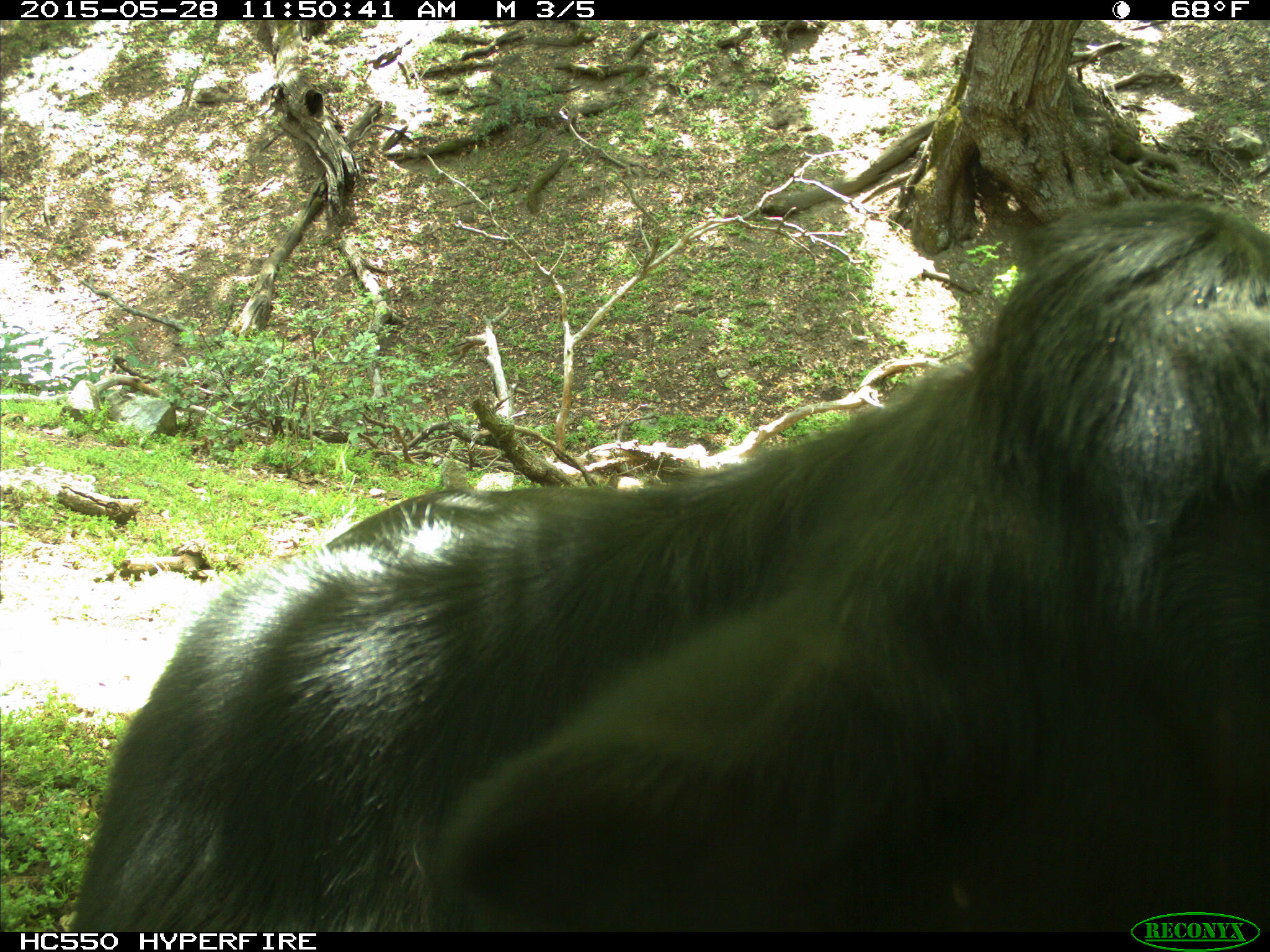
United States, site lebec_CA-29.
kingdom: Animalia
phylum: Chordata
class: Mammalia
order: Artiodactyla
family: Bovidae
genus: Bos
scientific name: Bos taurus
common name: domestic cow